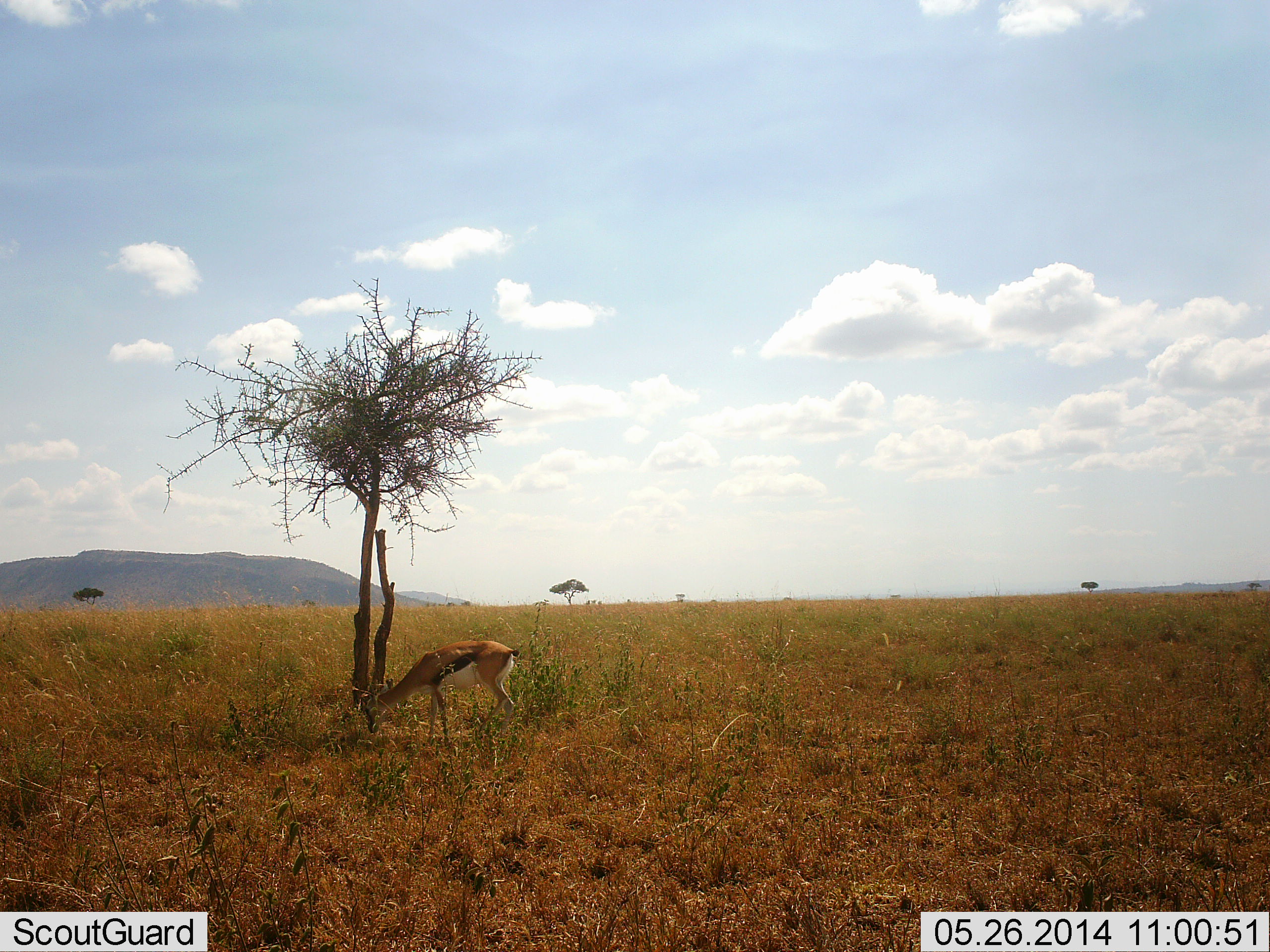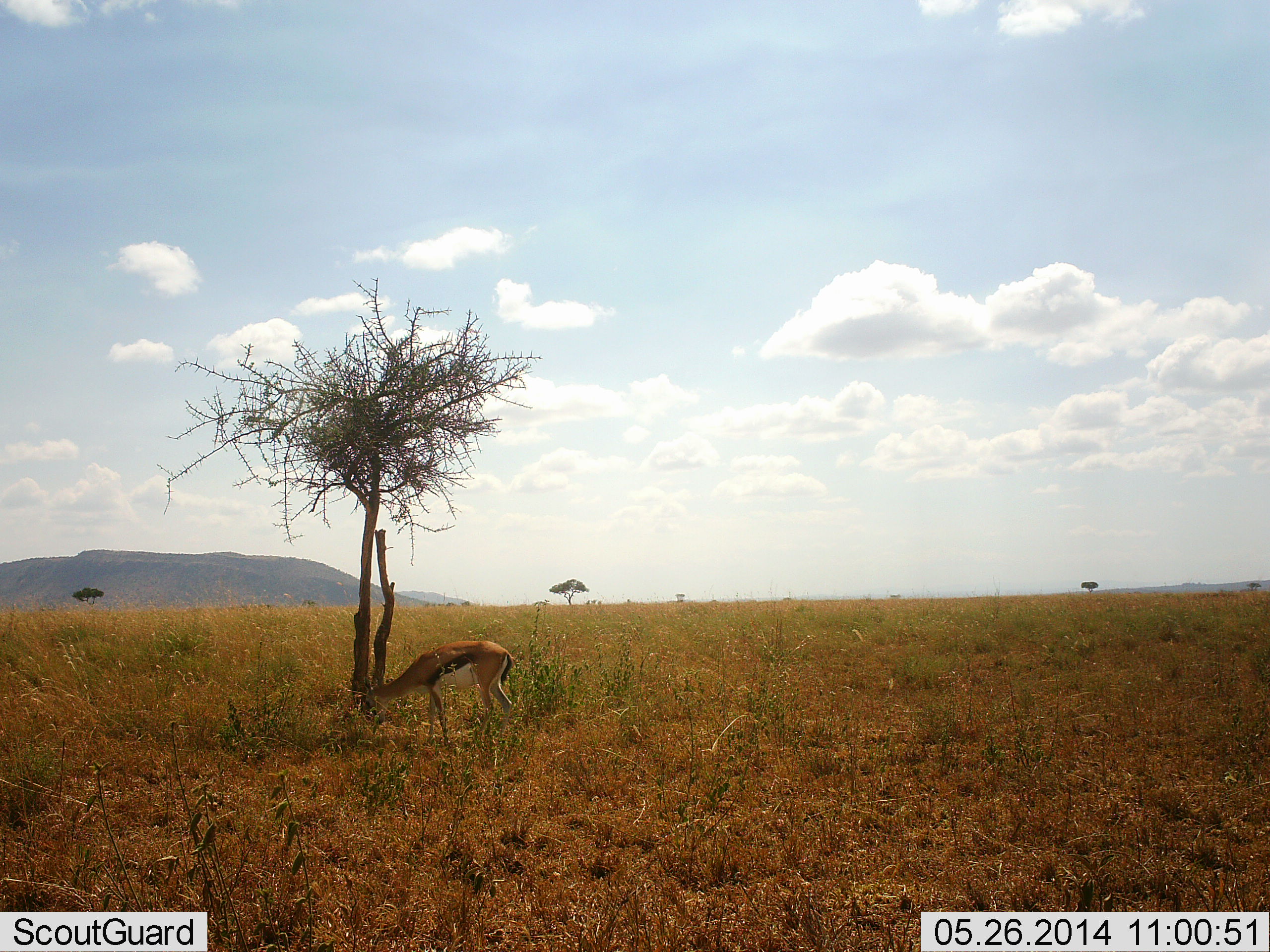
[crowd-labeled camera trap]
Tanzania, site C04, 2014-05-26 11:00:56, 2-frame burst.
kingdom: Animalia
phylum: Chordata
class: Mammalia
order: Artiodactyla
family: Bovidae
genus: Eudorcas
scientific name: Eudorcas thomsonii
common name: thomson's gazelle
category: gazellethomsons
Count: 1.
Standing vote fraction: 28%.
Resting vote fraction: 0%.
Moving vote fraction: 0%.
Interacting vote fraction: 0%.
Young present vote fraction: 0%.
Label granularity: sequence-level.